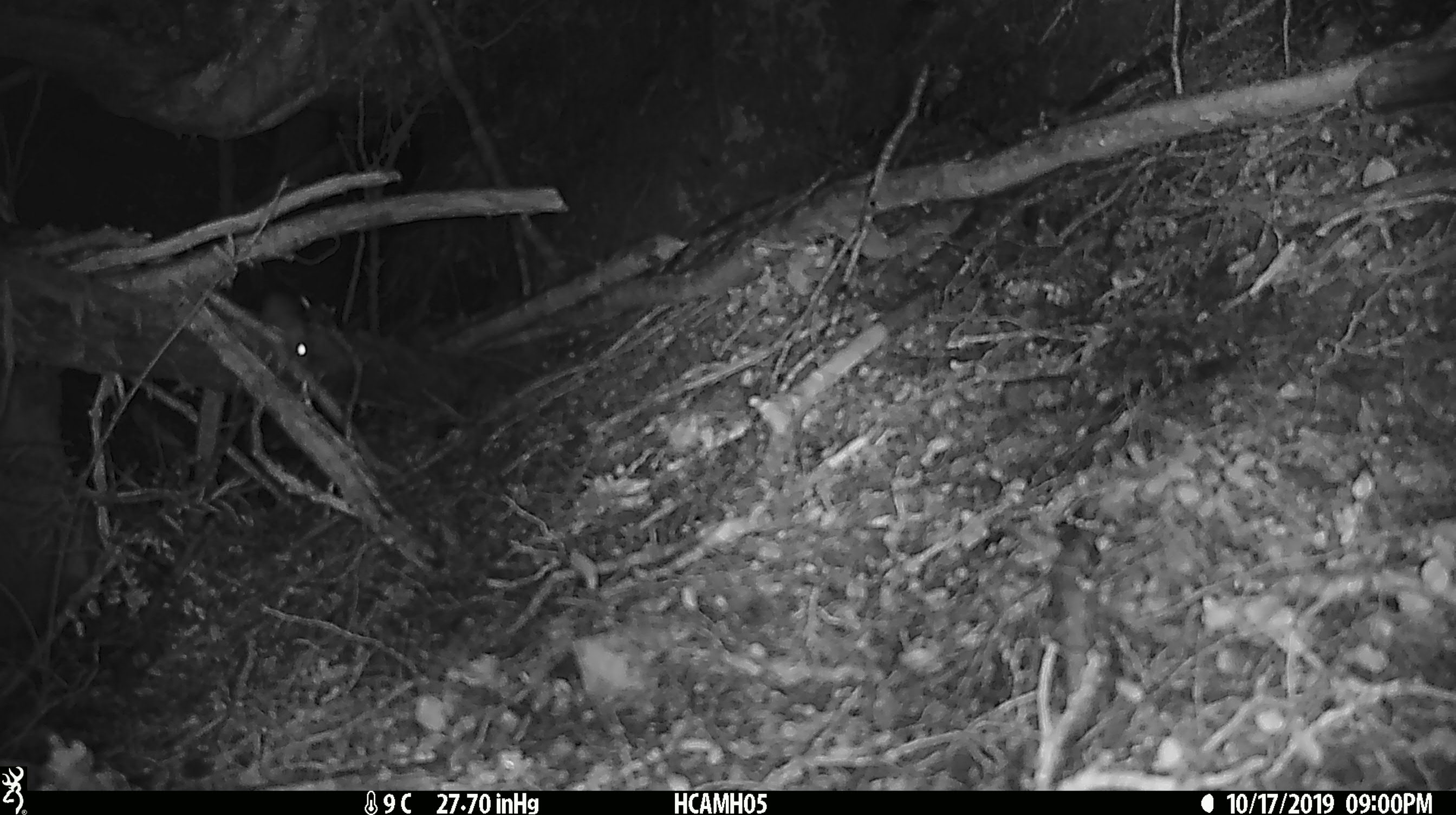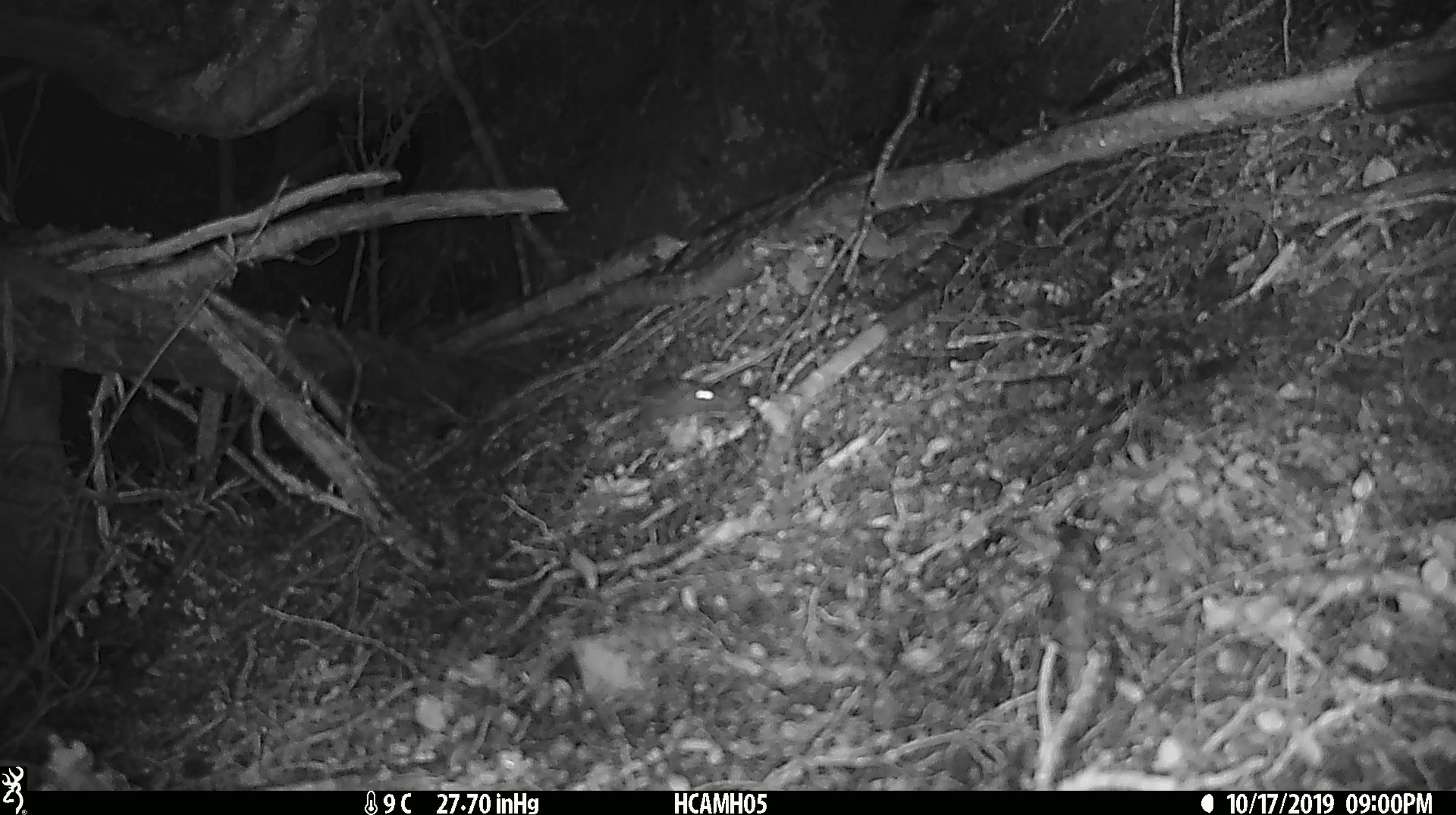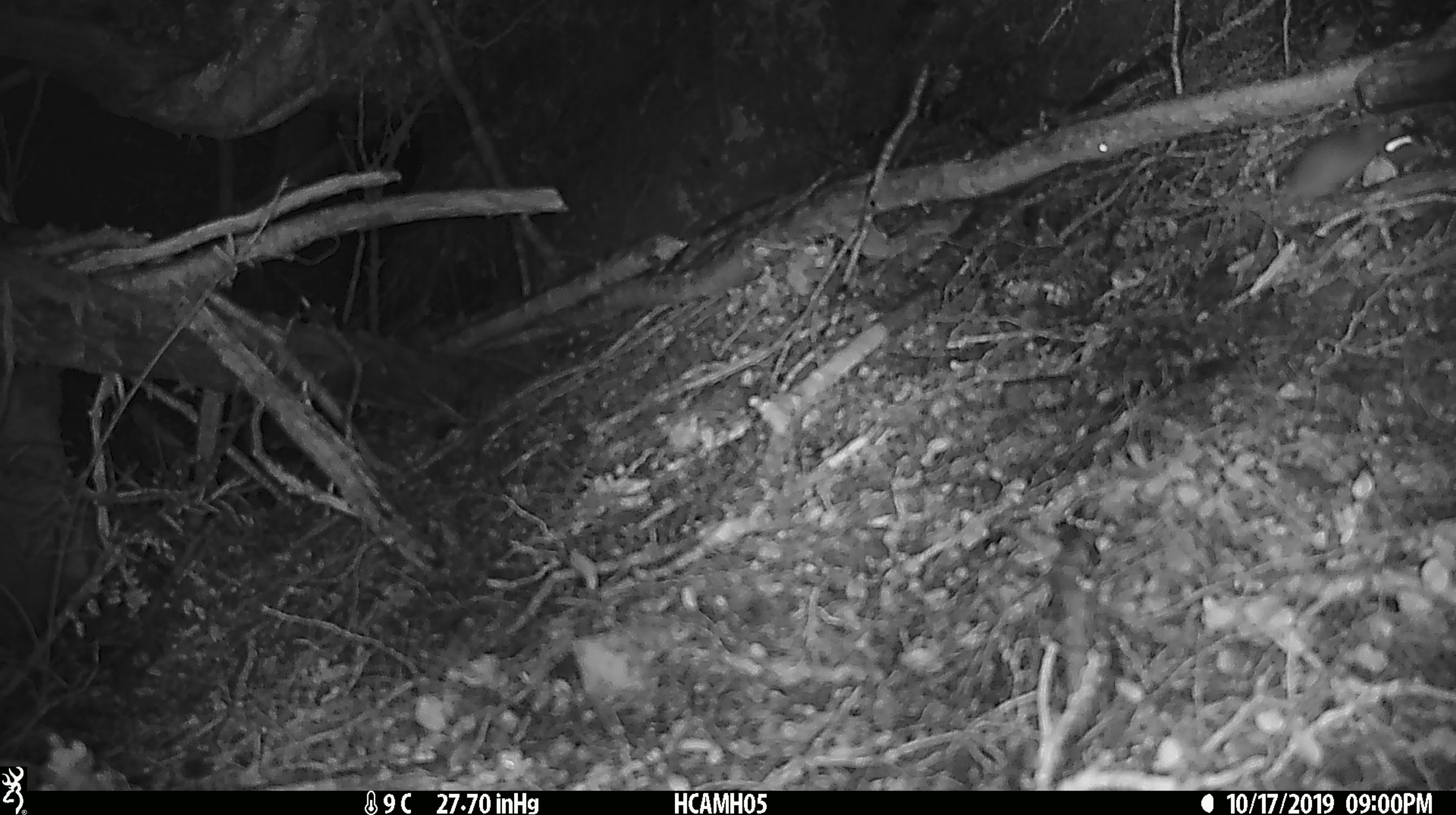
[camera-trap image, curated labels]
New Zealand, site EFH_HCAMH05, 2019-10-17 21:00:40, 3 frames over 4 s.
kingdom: Animalia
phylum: Chordata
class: Mammalia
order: Rodentia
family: Muridae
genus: Mus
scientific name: Mus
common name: mouse